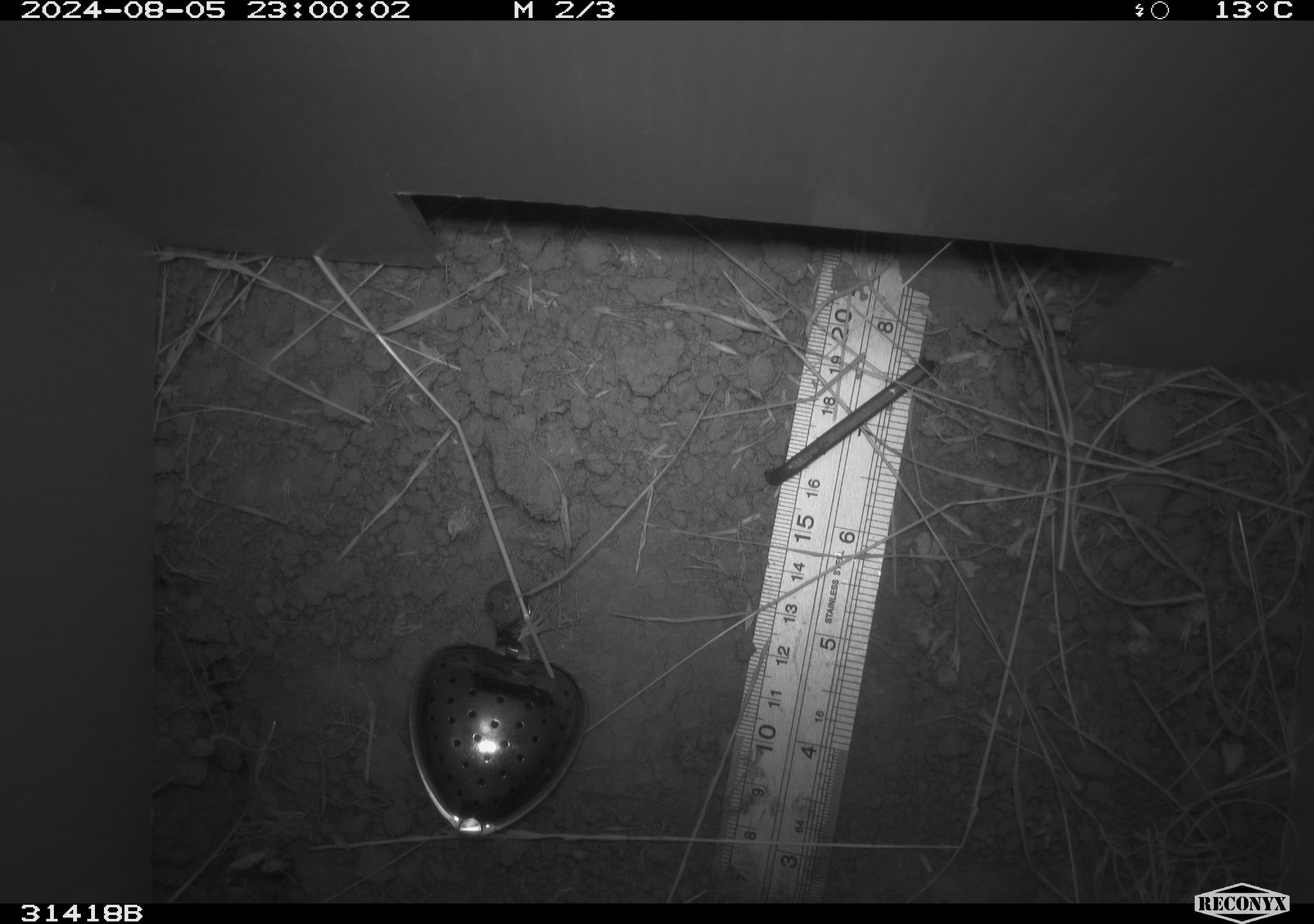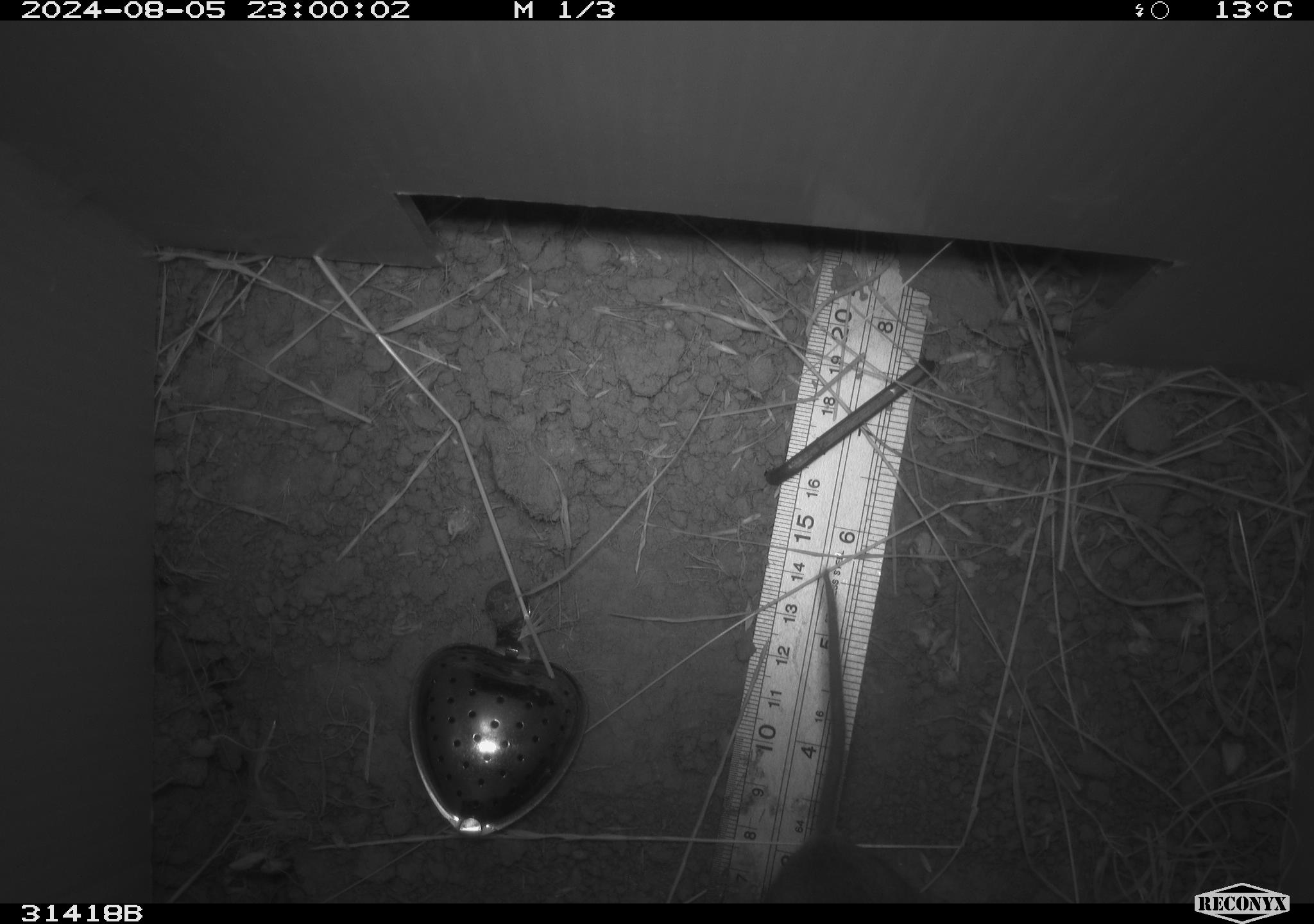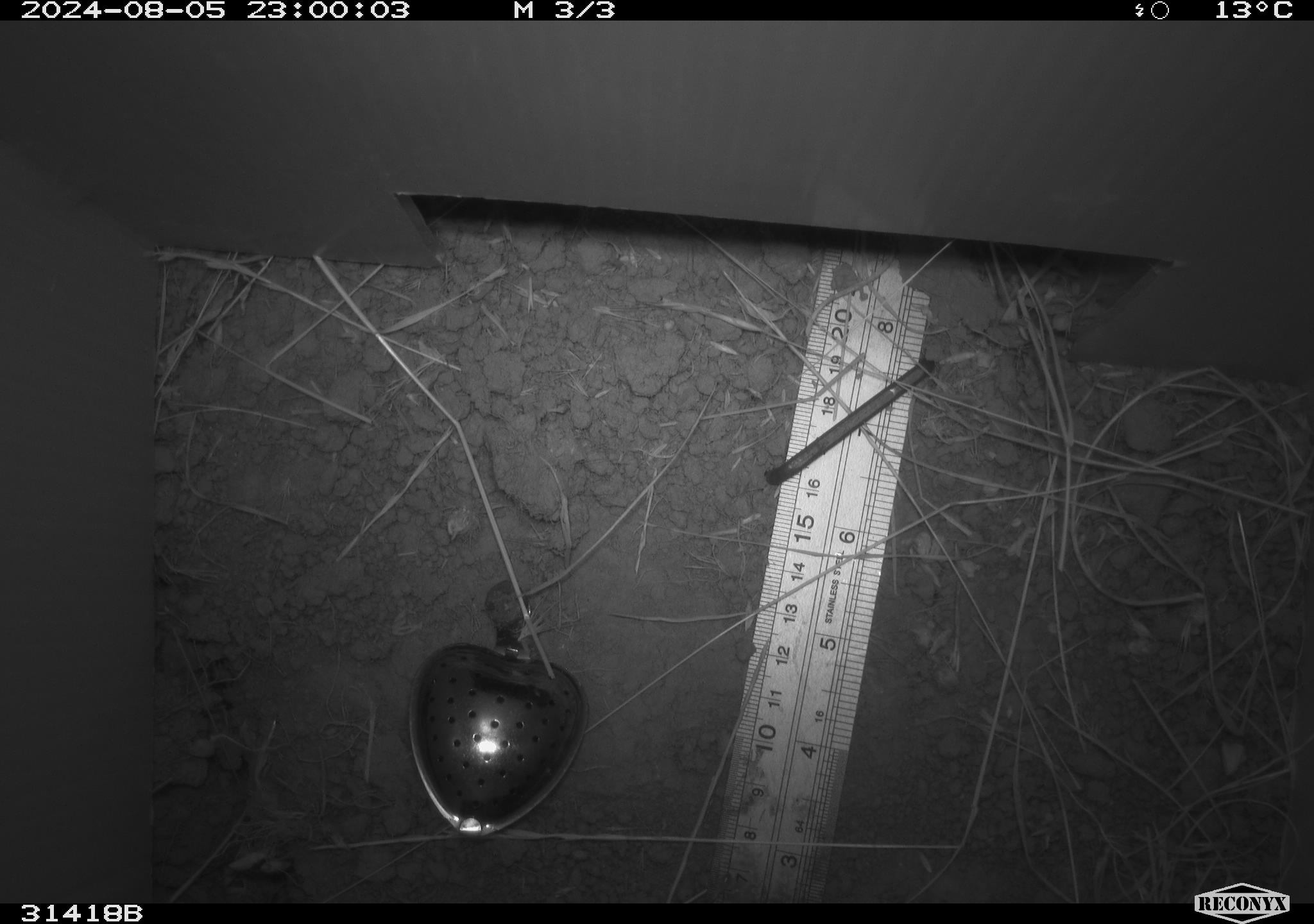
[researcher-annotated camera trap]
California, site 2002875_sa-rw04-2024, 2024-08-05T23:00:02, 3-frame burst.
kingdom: Animalia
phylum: Chordata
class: Mammalia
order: Rodentia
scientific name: Rodentia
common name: rodent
Rodent (Rodentia).